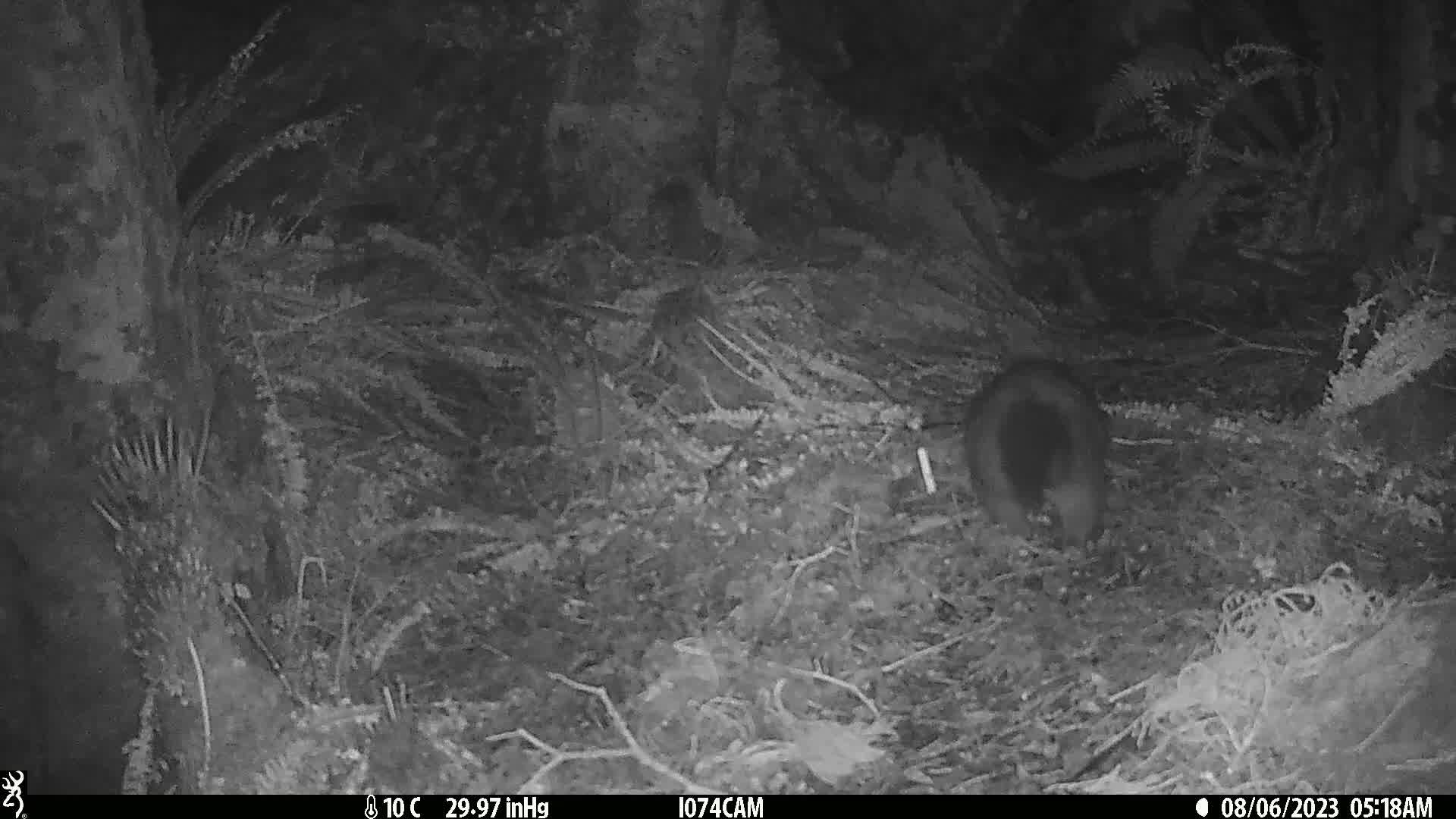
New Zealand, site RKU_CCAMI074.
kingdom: Animalia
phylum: Chordata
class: Mammalia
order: Diprotodontia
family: Phalangeridae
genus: Trichosurus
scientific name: Trichosurus vulpecula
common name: common brushtail possum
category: possum